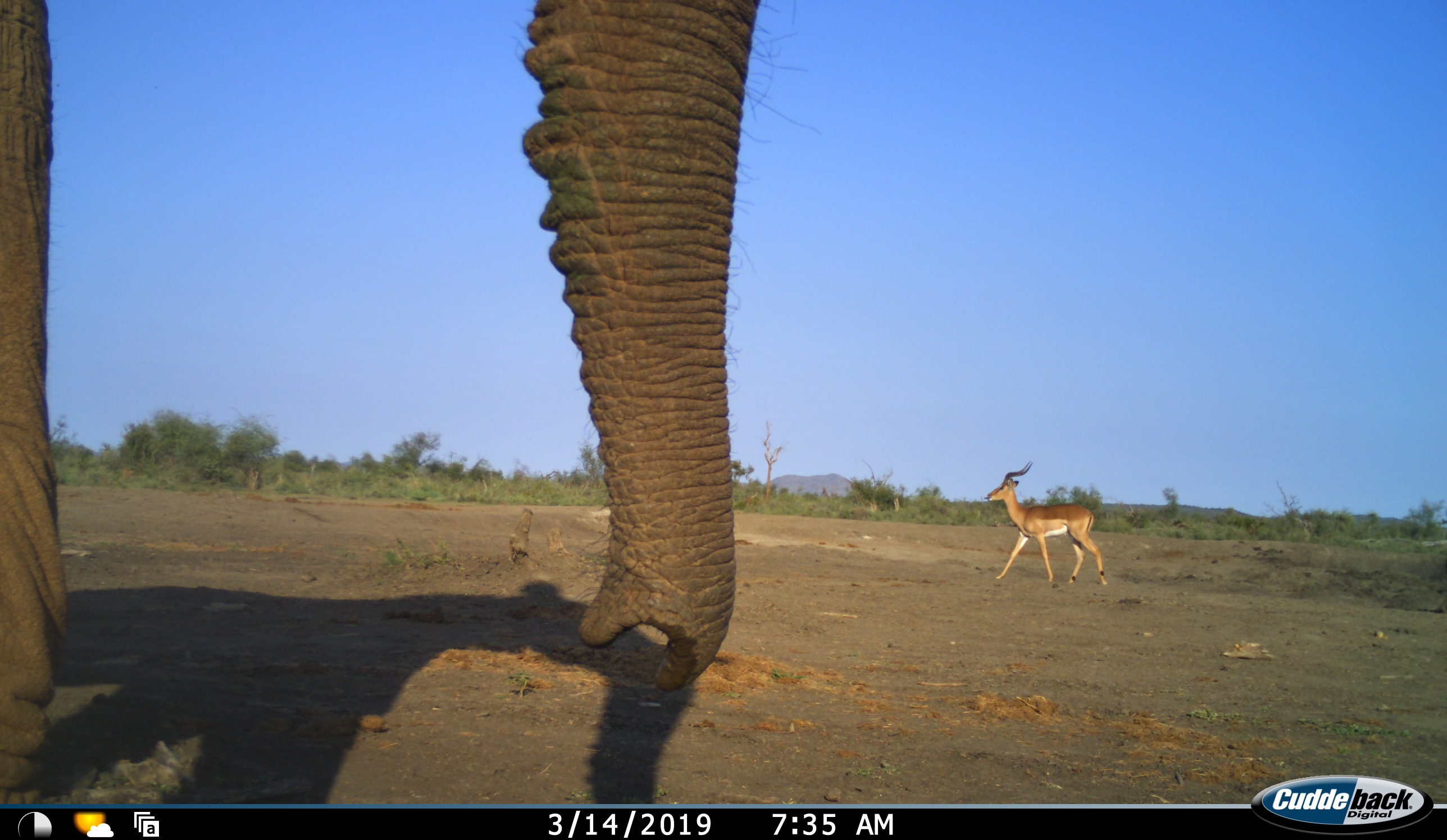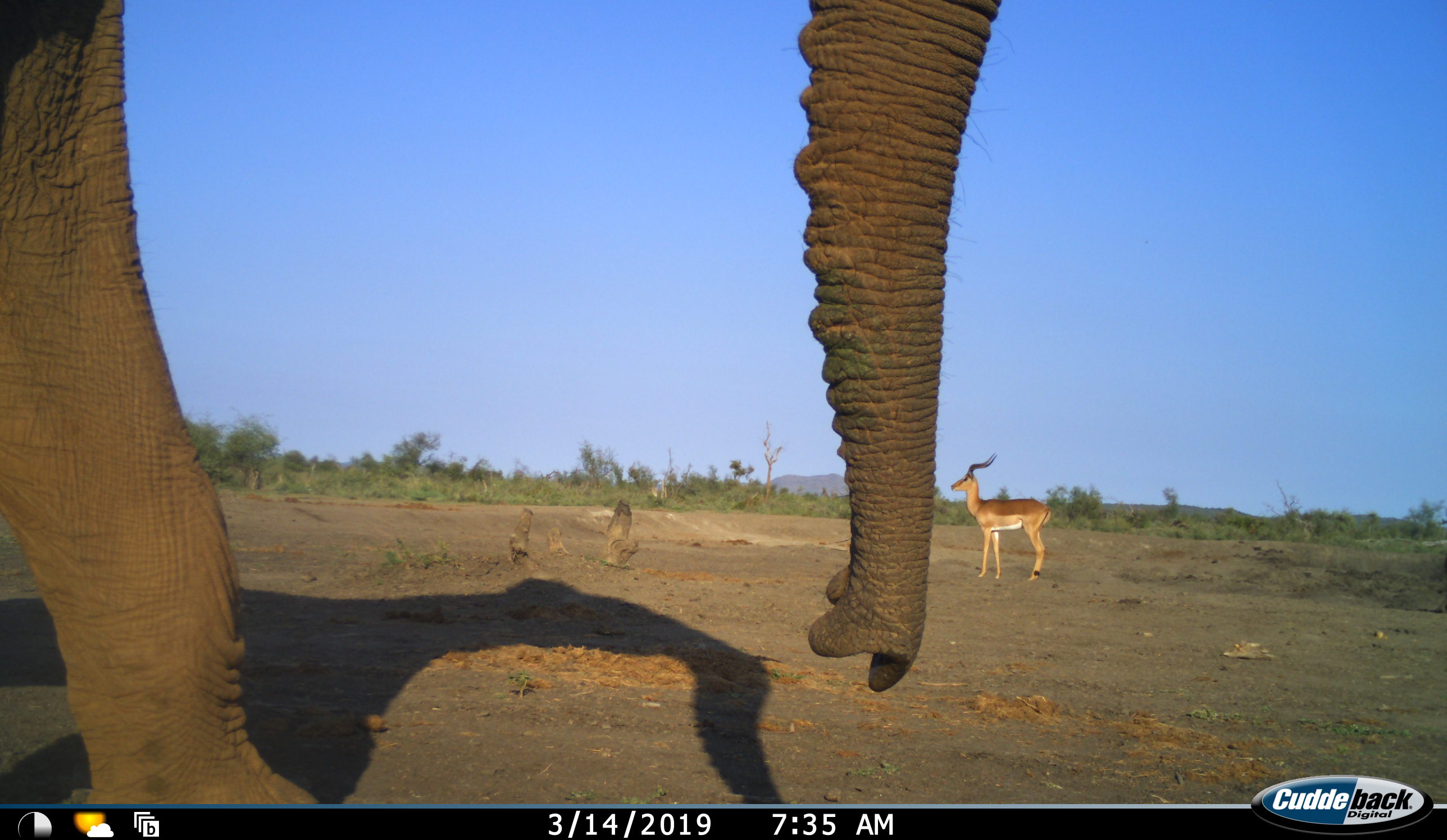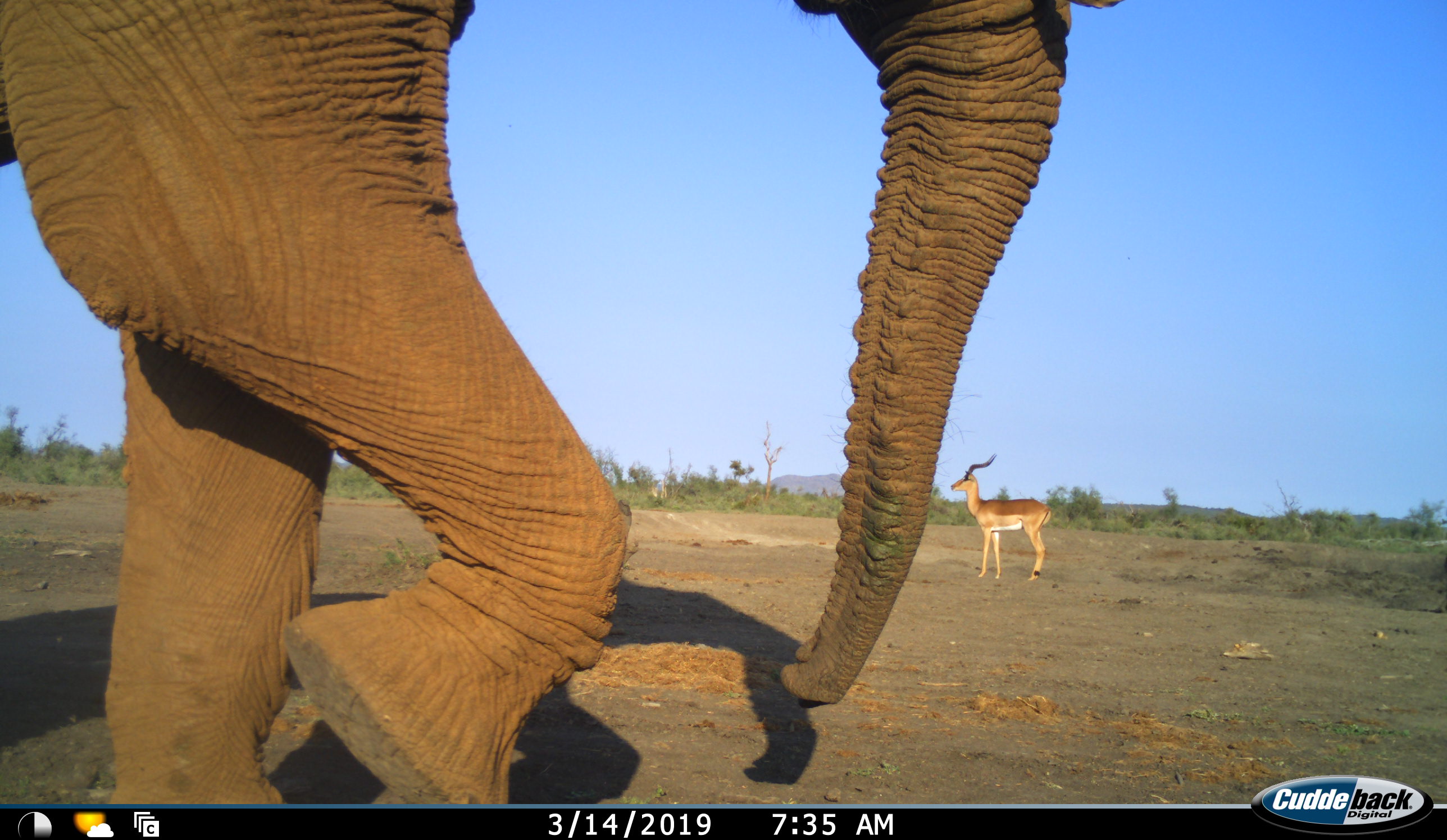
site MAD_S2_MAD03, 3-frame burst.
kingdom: Animalia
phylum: Chordata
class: Mammalia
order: Proboscidea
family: Elephantidae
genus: Loxodonta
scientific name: Loxodonta africana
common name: african bush elephant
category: elephant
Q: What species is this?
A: Elephant (african bush elephant) (Loxodonta africana).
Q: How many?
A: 1.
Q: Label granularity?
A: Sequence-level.